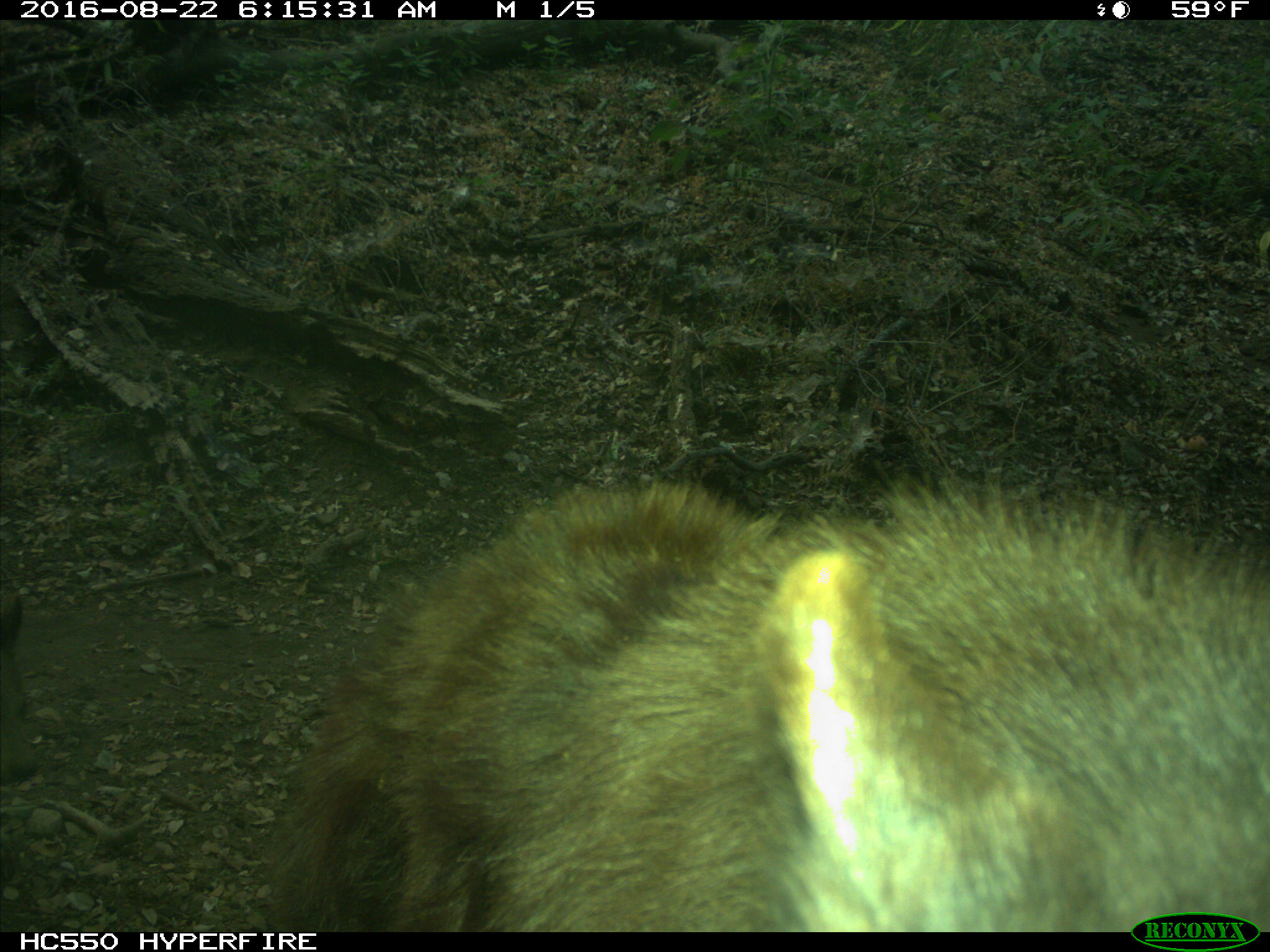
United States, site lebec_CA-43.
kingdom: Animalia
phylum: Chordata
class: Mammalia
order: Carnivora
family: Ursidae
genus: Ursus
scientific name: Ursus americanus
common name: american black bear